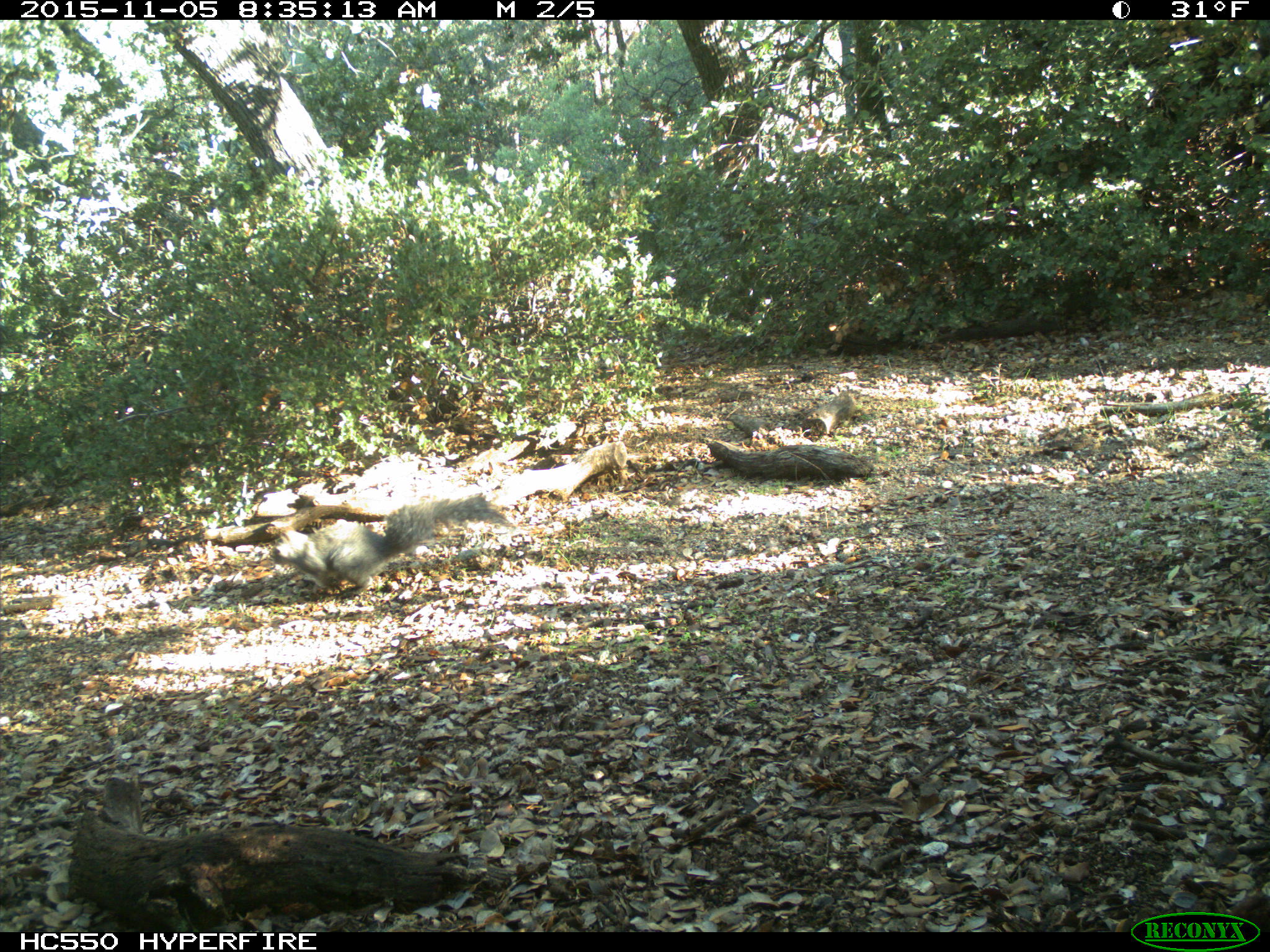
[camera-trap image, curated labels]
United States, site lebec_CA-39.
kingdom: Animalia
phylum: Chordata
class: Mammalia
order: Rodentia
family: Sciuridae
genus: Sciurus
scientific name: Sciurus carolinensis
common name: eastern gray squirrel